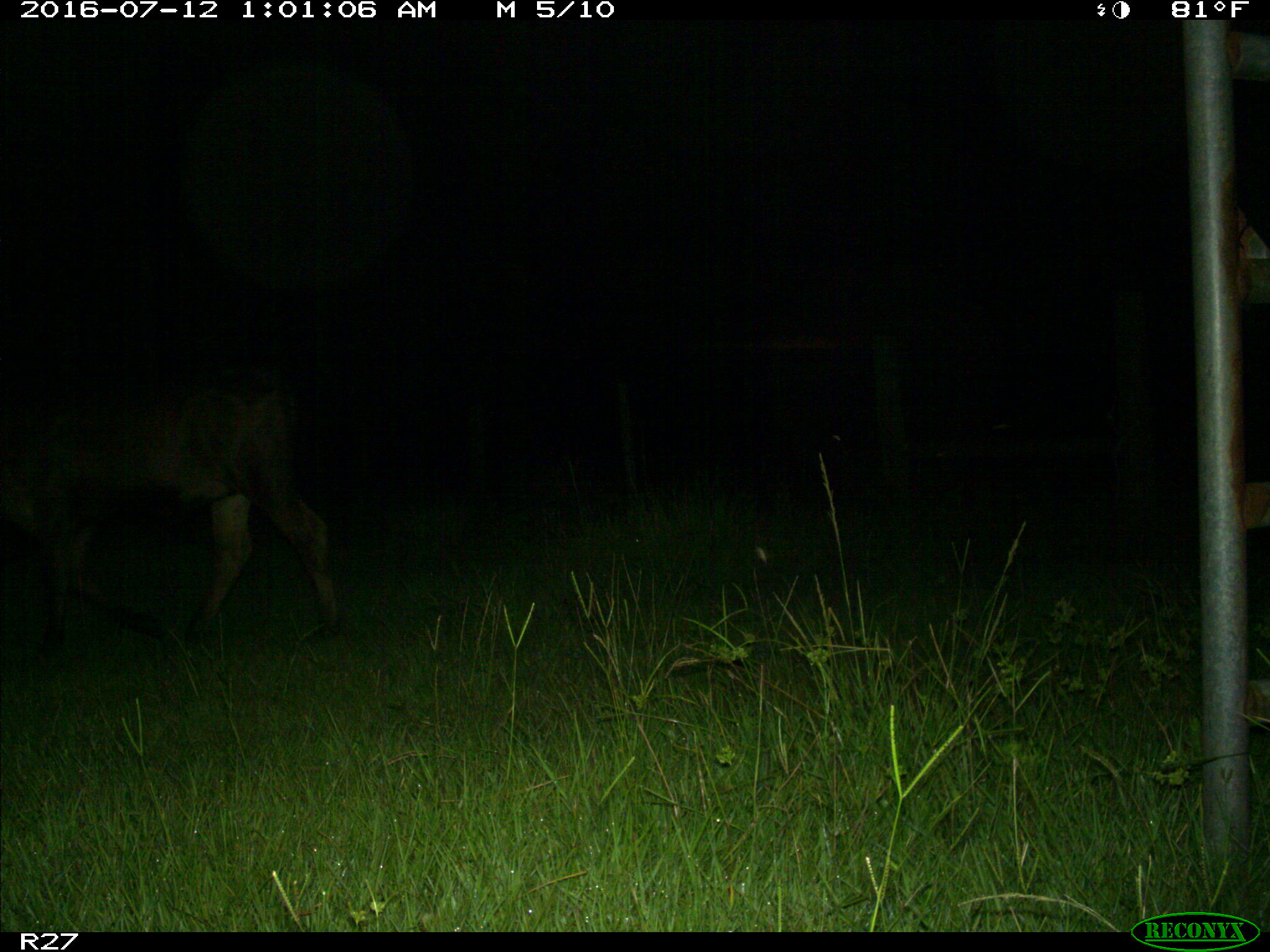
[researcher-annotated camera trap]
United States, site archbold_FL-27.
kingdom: Animalia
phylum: Chordata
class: Mammalia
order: Artiodactyla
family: Bovidae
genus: Bos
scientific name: Bos taurus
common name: domestic cow